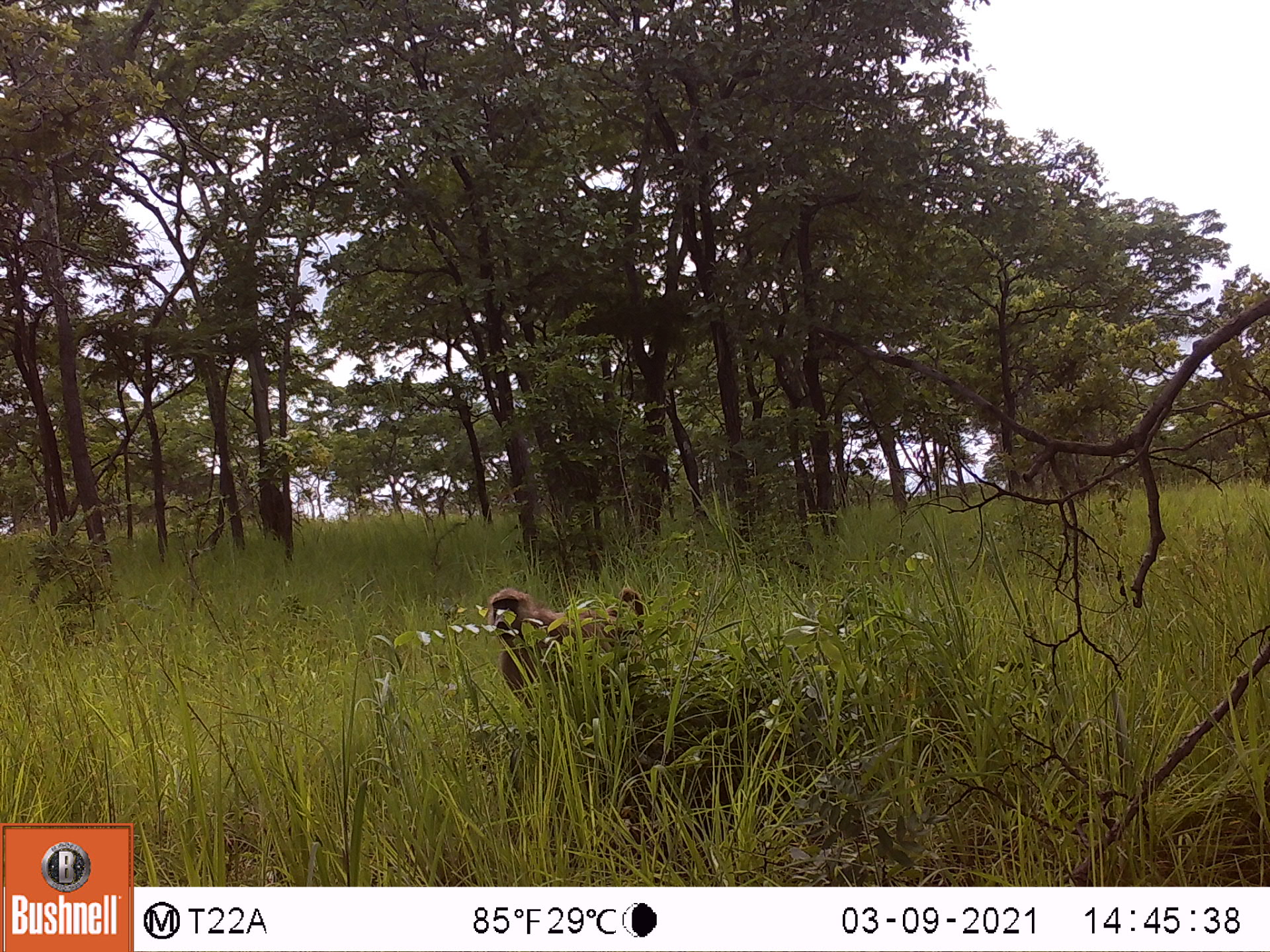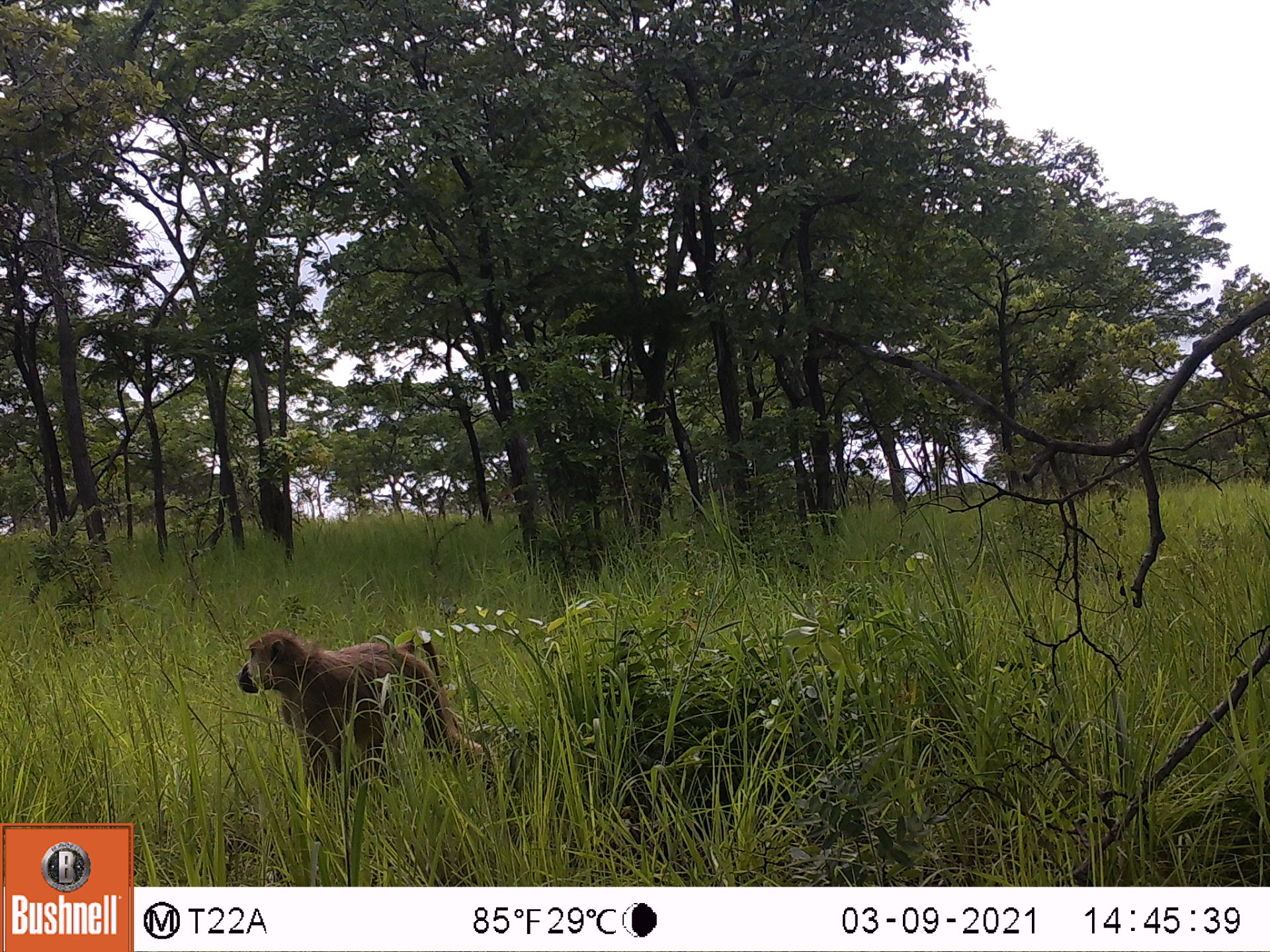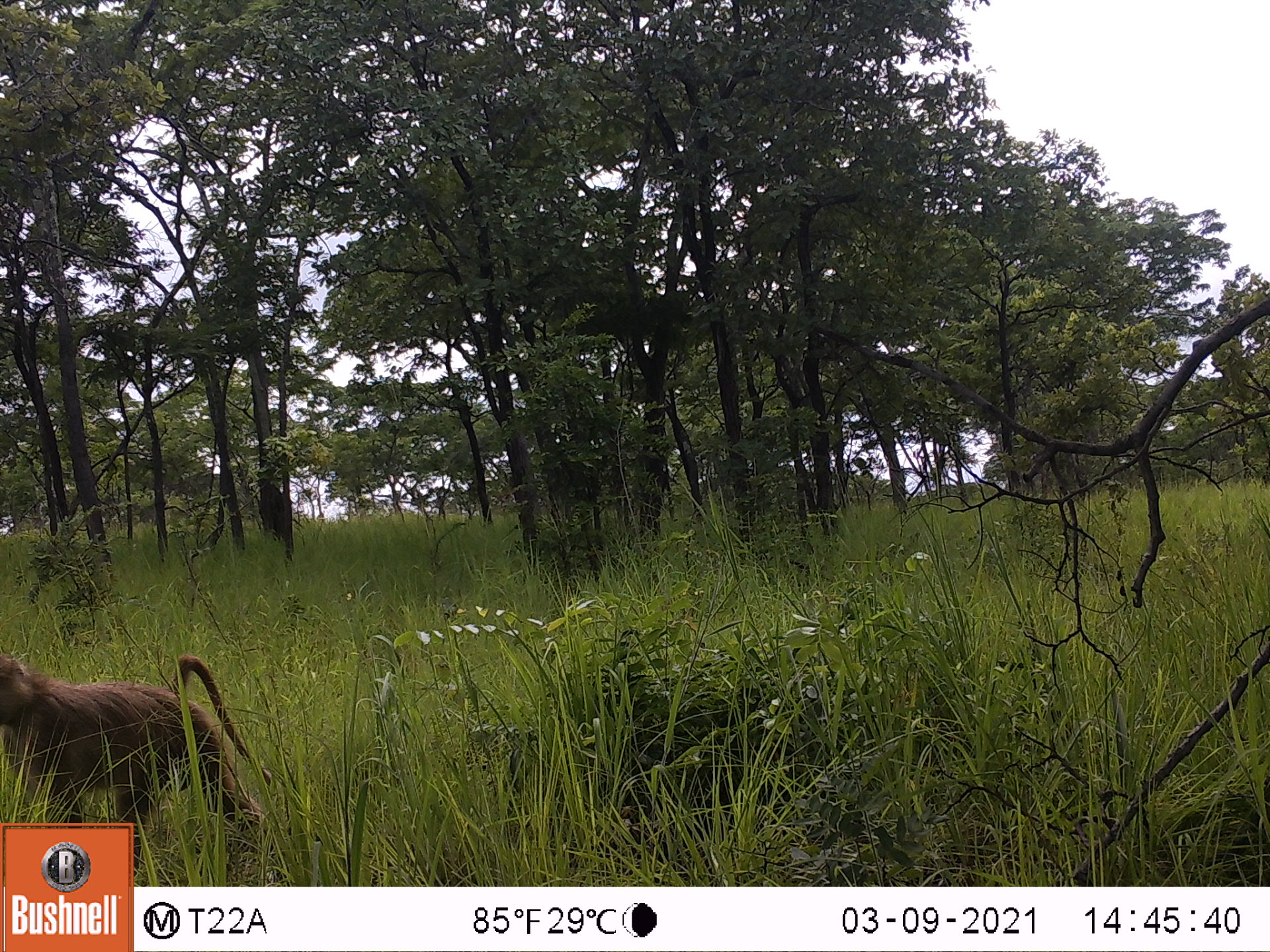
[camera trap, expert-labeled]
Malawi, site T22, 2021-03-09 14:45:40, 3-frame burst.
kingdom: Animalia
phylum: Chordata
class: Mammalia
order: Primates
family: Cercopithecidae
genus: Papio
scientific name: Papio cynocephalus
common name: yellow baboon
Yellow baboon (Papio cynocephalus), count 1.